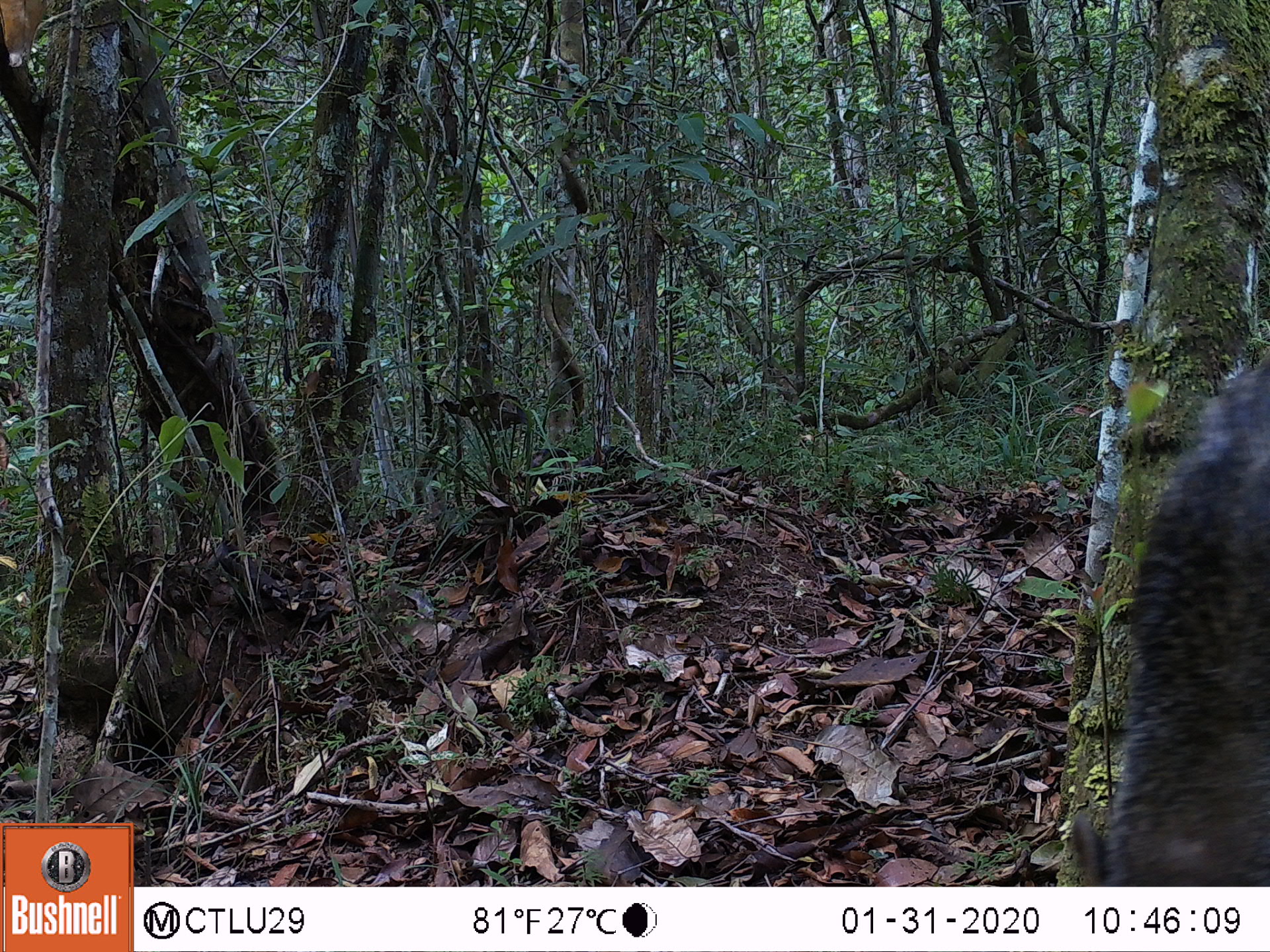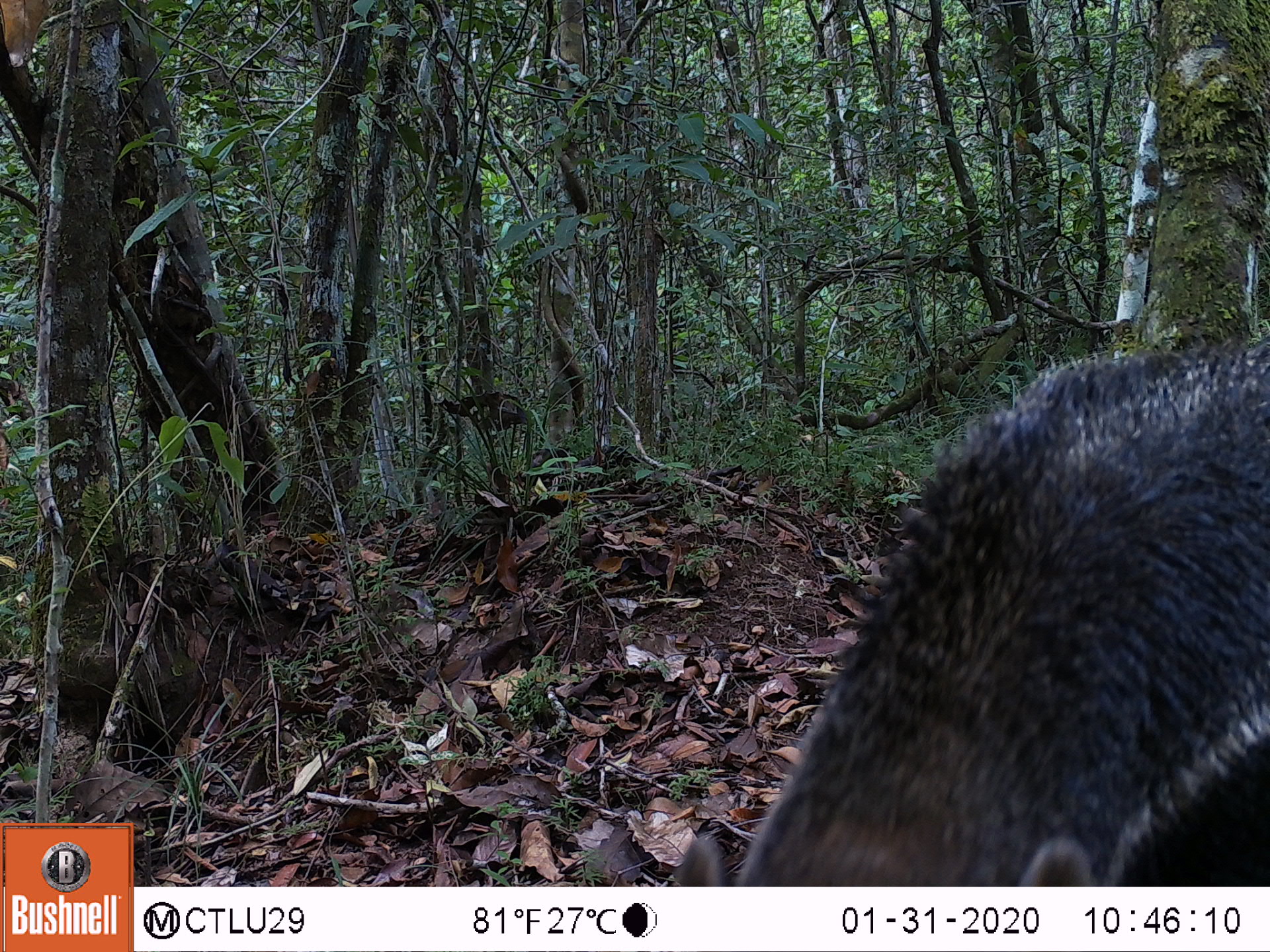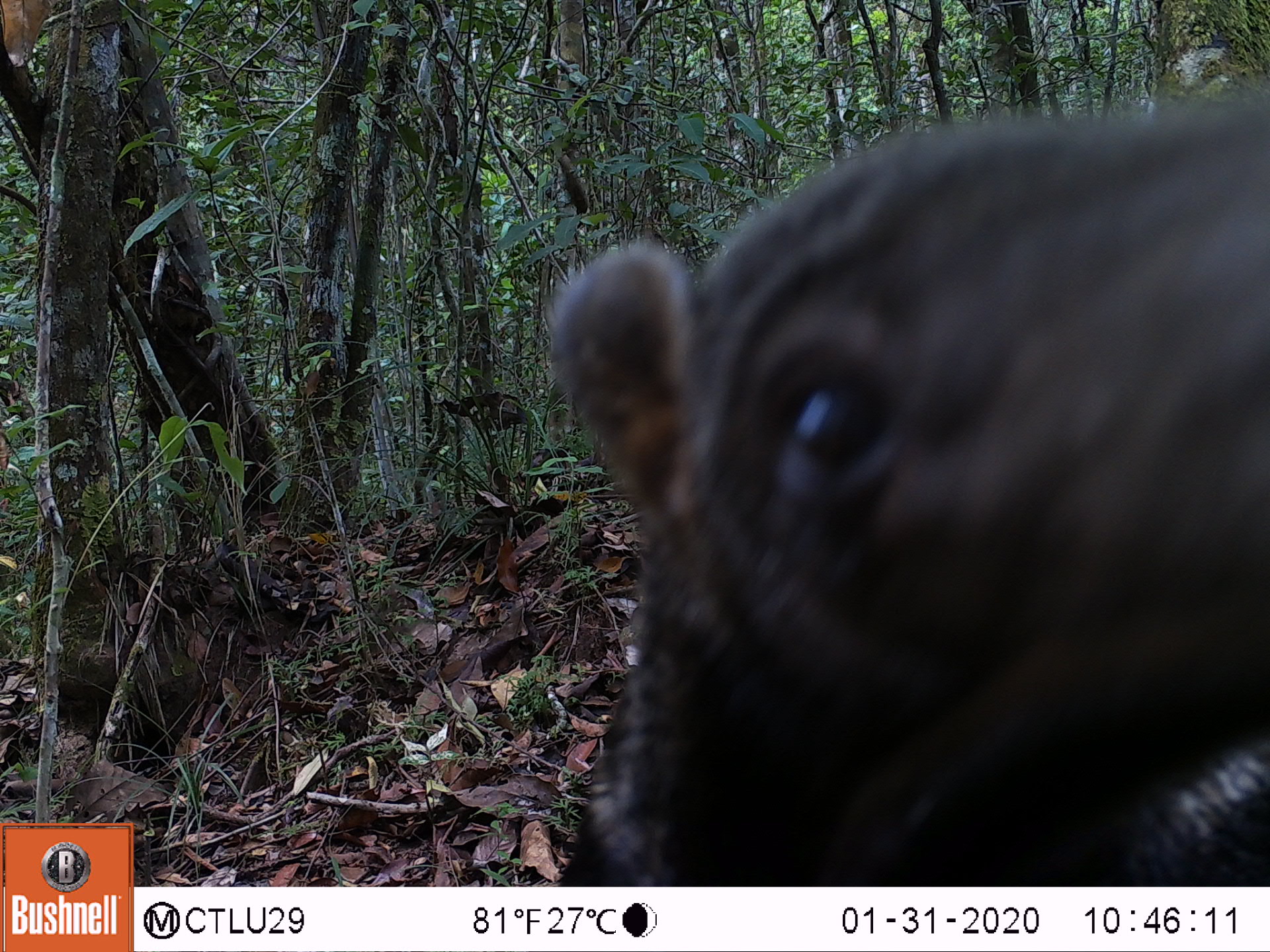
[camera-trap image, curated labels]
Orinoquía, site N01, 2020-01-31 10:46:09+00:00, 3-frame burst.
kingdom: Animalia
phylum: Chordata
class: Mammalia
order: Pilosa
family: Myrmecophagidae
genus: Myrmecophaga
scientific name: Myrmecophaga tridactyla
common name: giant anteater